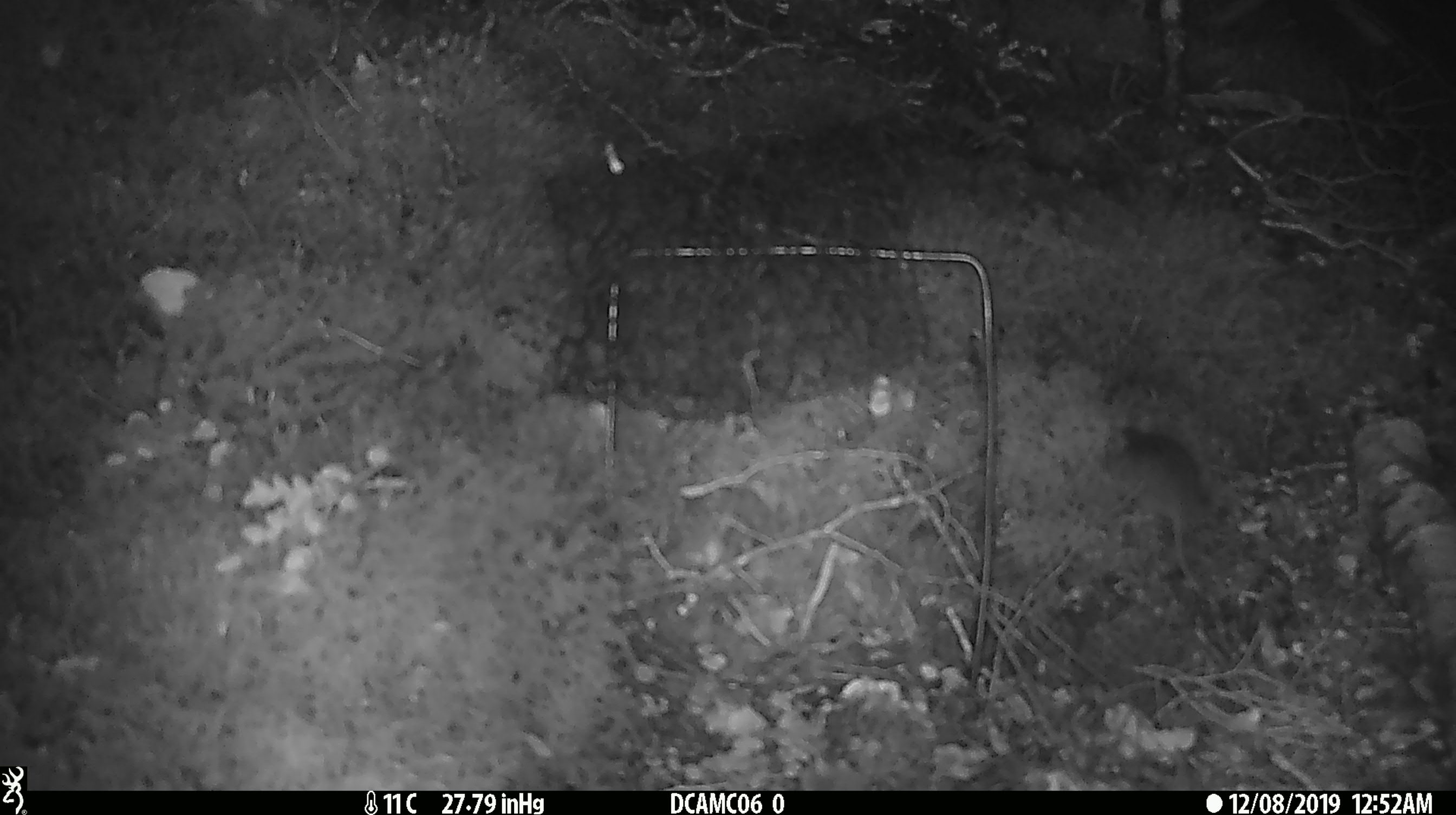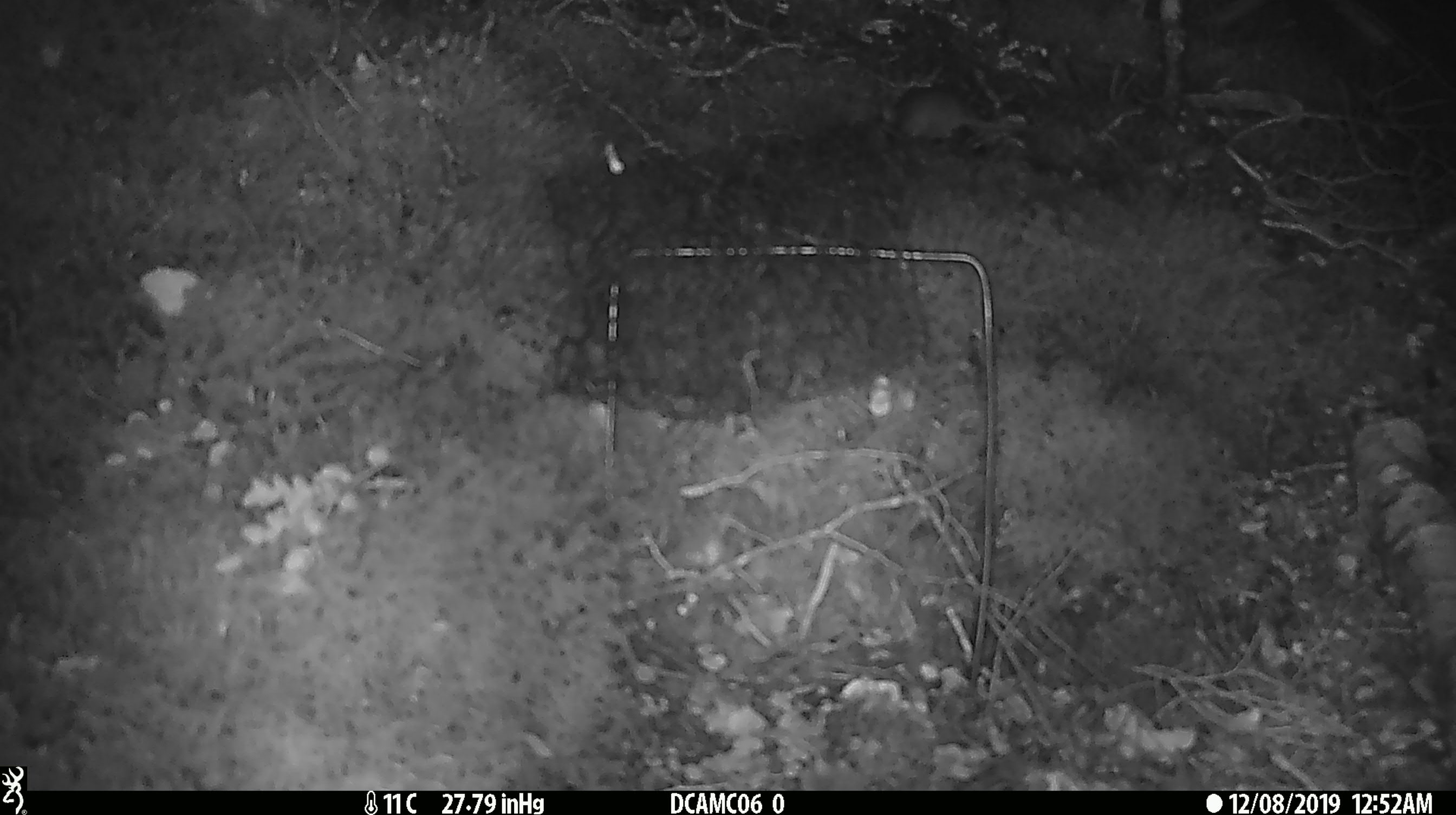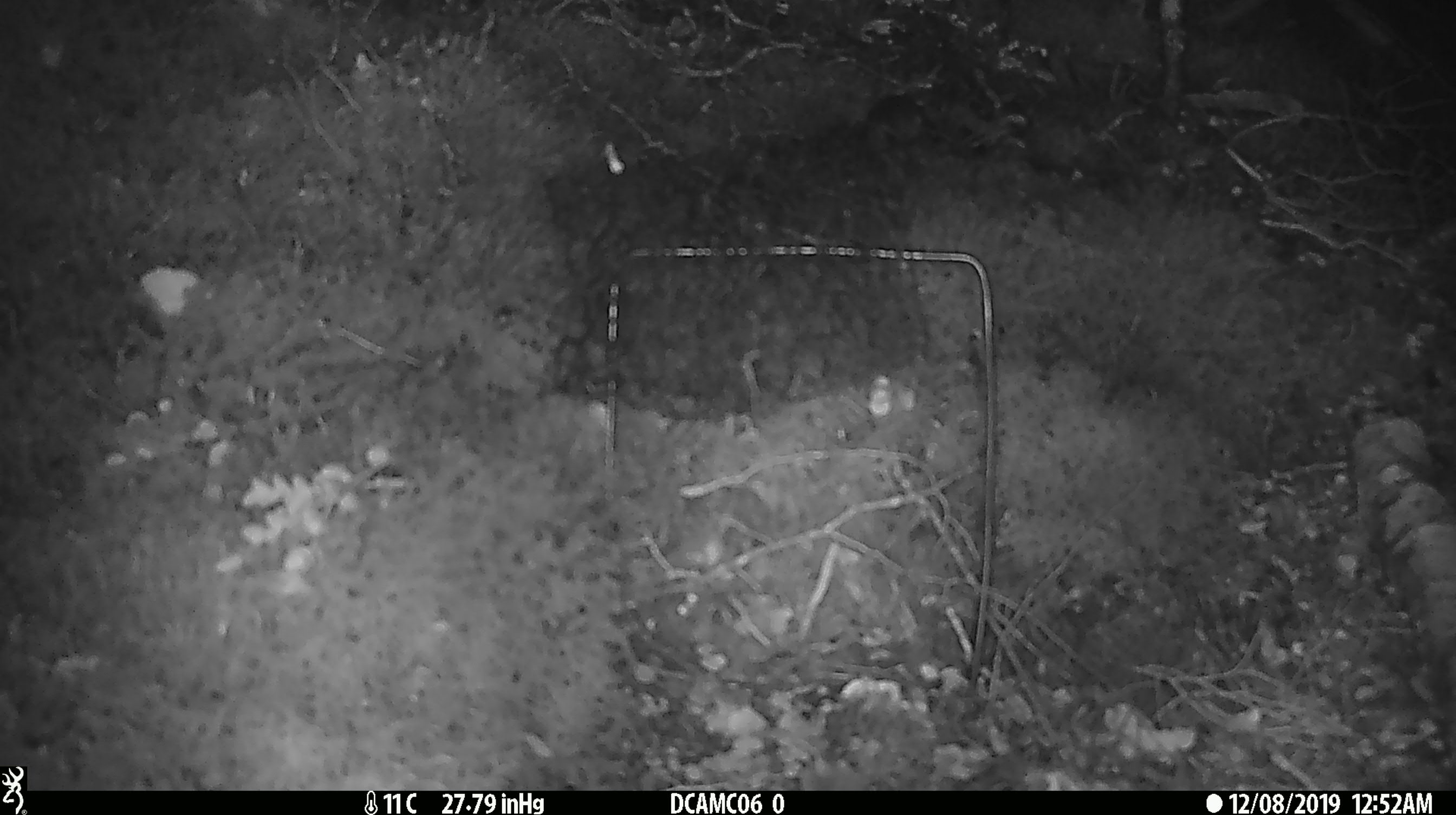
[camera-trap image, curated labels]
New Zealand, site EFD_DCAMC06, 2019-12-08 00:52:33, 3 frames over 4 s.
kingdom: Animalia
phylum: Chordata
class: Mammalia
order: Rodentia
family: Muridae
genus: Rattus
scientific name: Rattus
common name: rat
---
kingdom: Animalia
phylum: Chordata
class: Mammalia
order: Rodentia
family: Muridae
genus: Mus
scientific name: Mus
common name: mouse